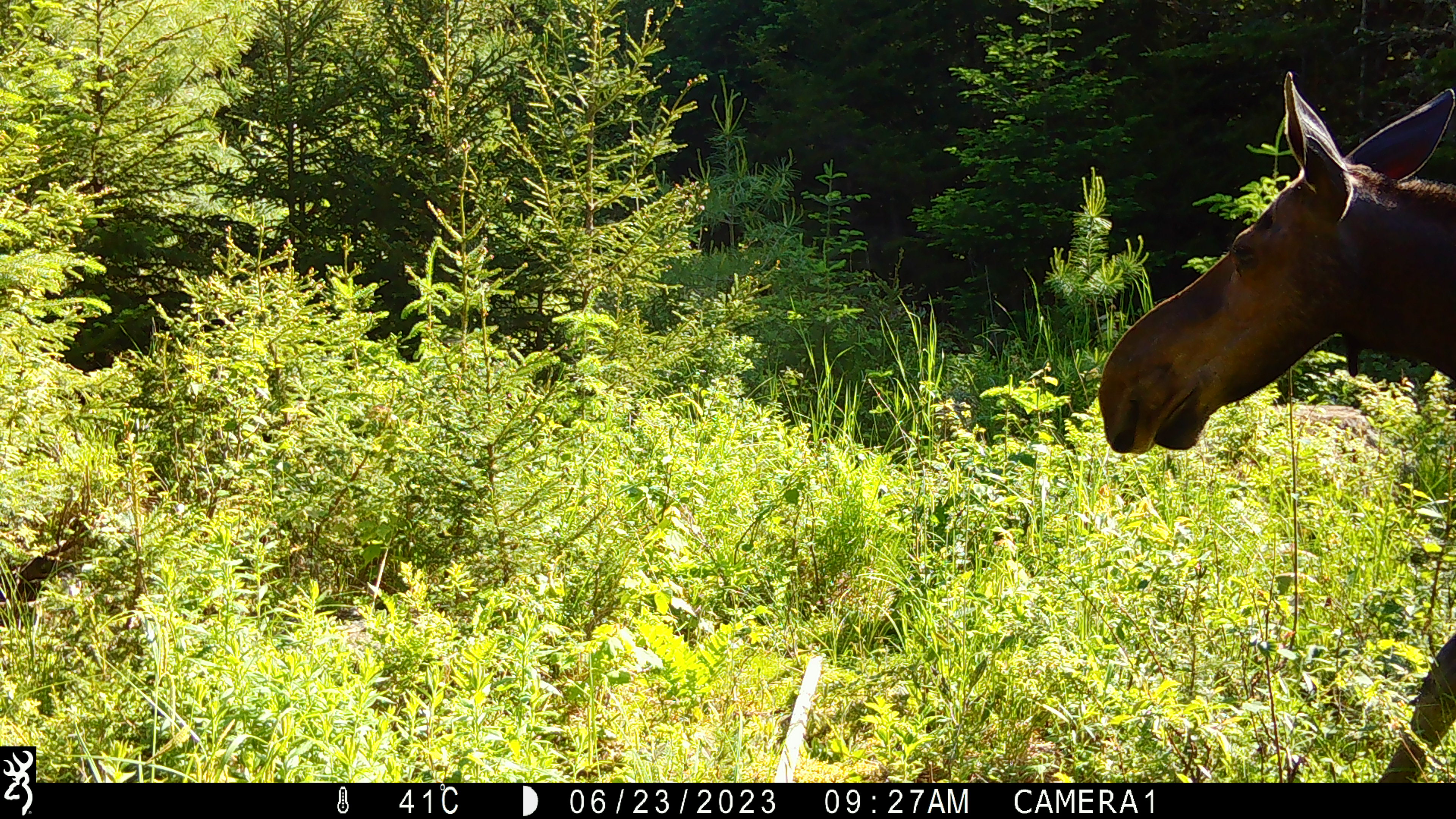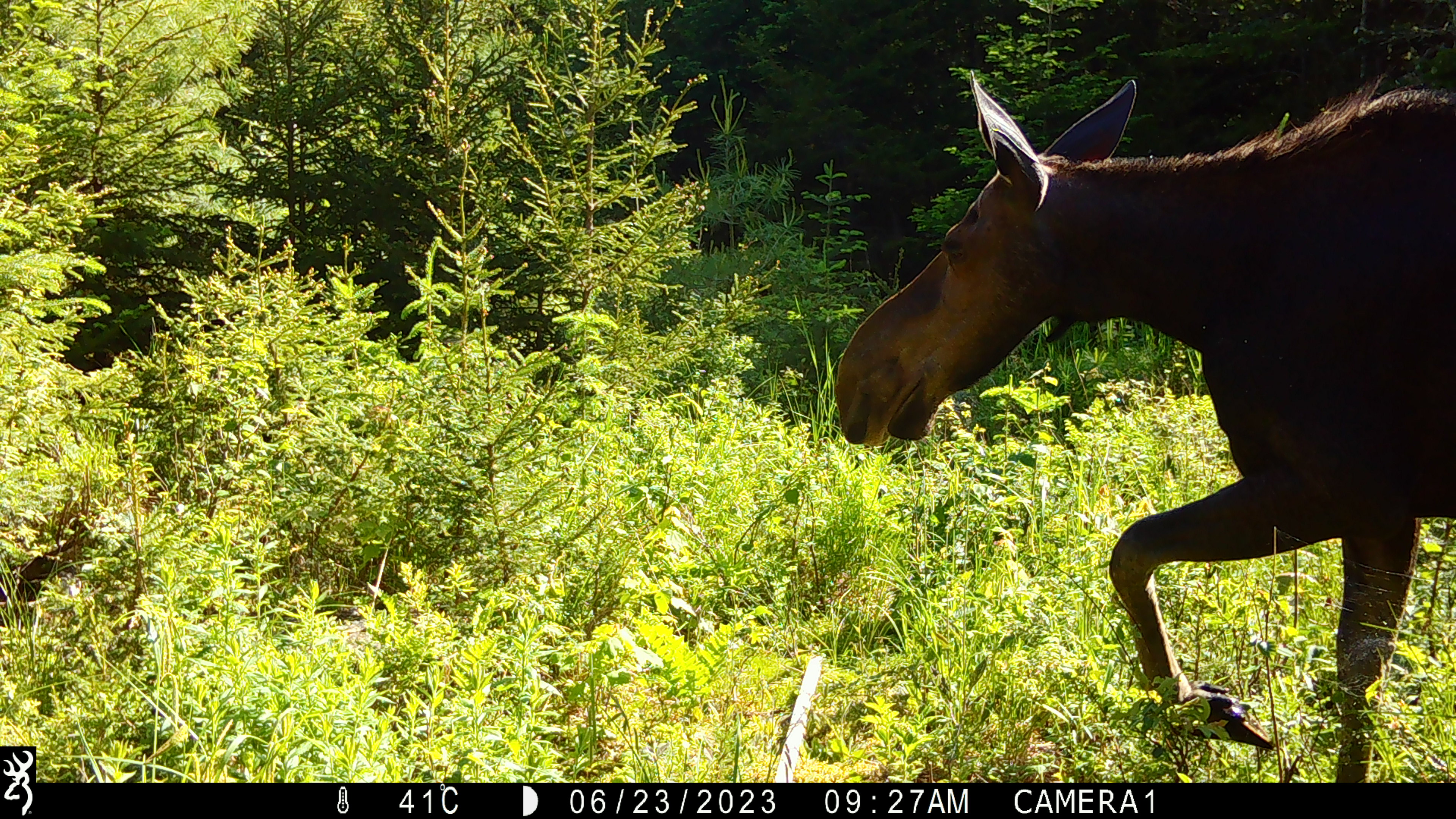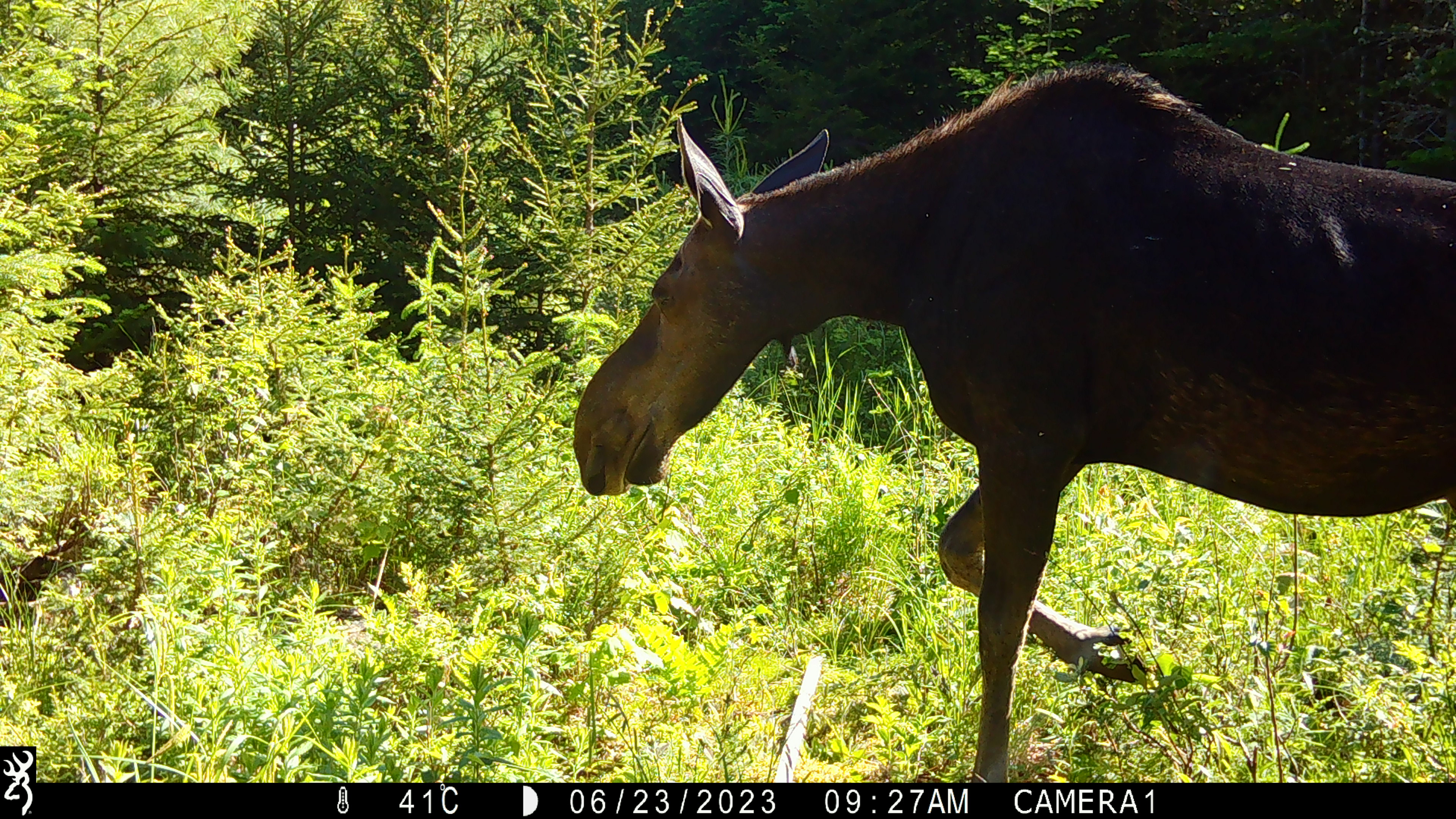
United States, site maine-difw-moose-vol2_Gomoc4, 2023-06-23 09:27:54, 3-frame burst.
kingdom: Animalia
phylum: Chordata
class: Mammalia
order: Artiodactyla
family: Cervidae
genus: Alces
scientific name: Alces alces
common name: moose